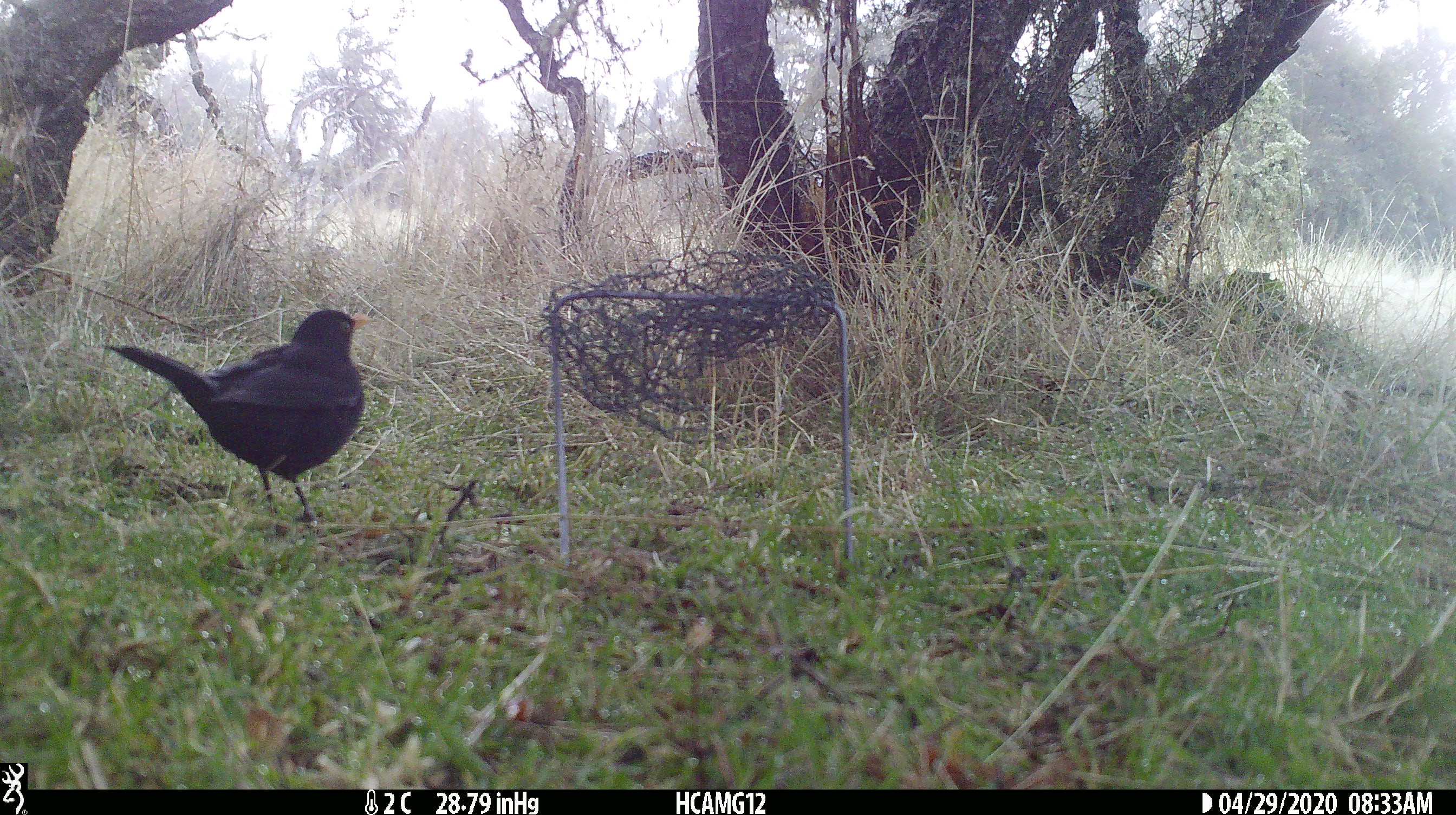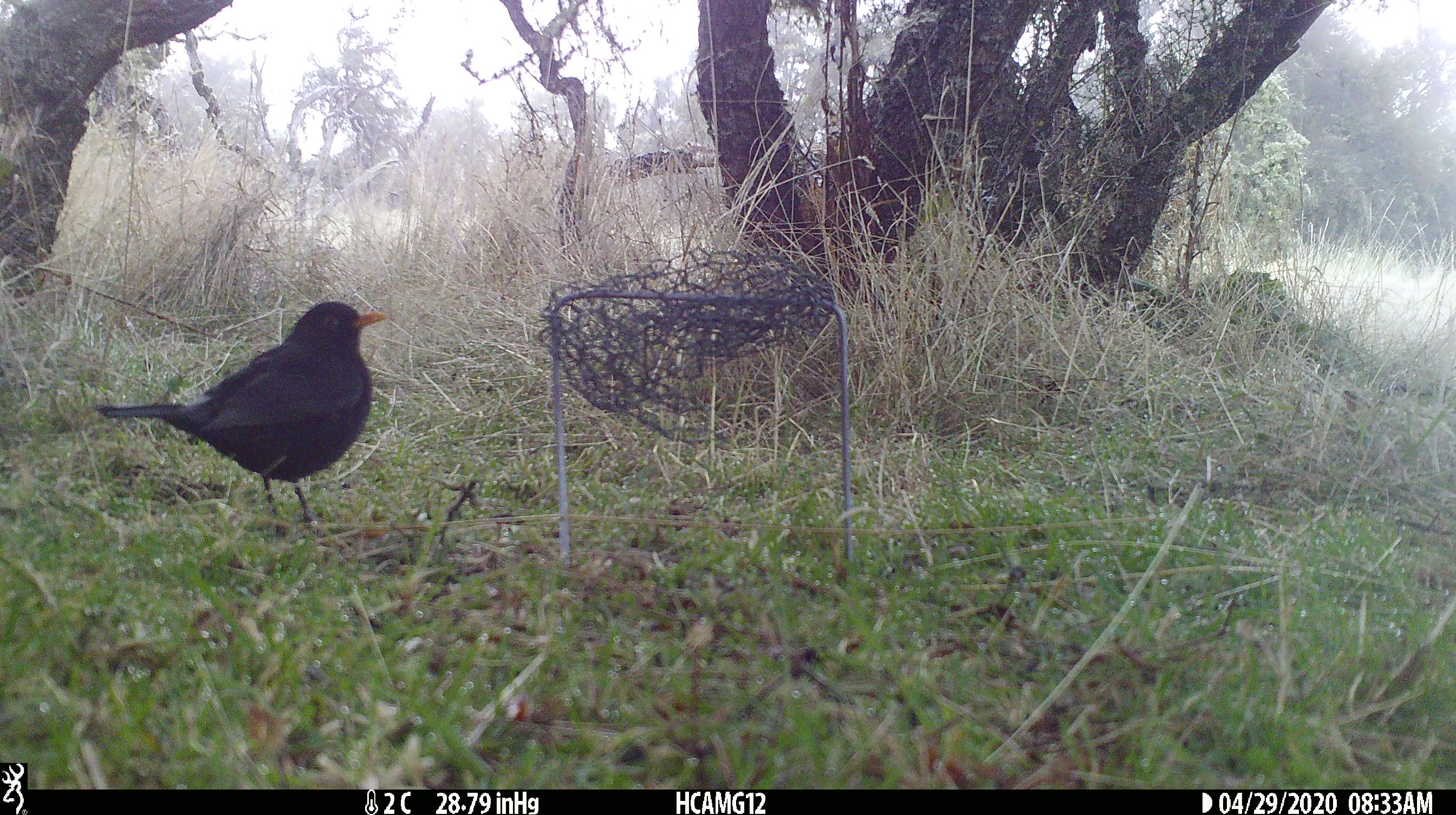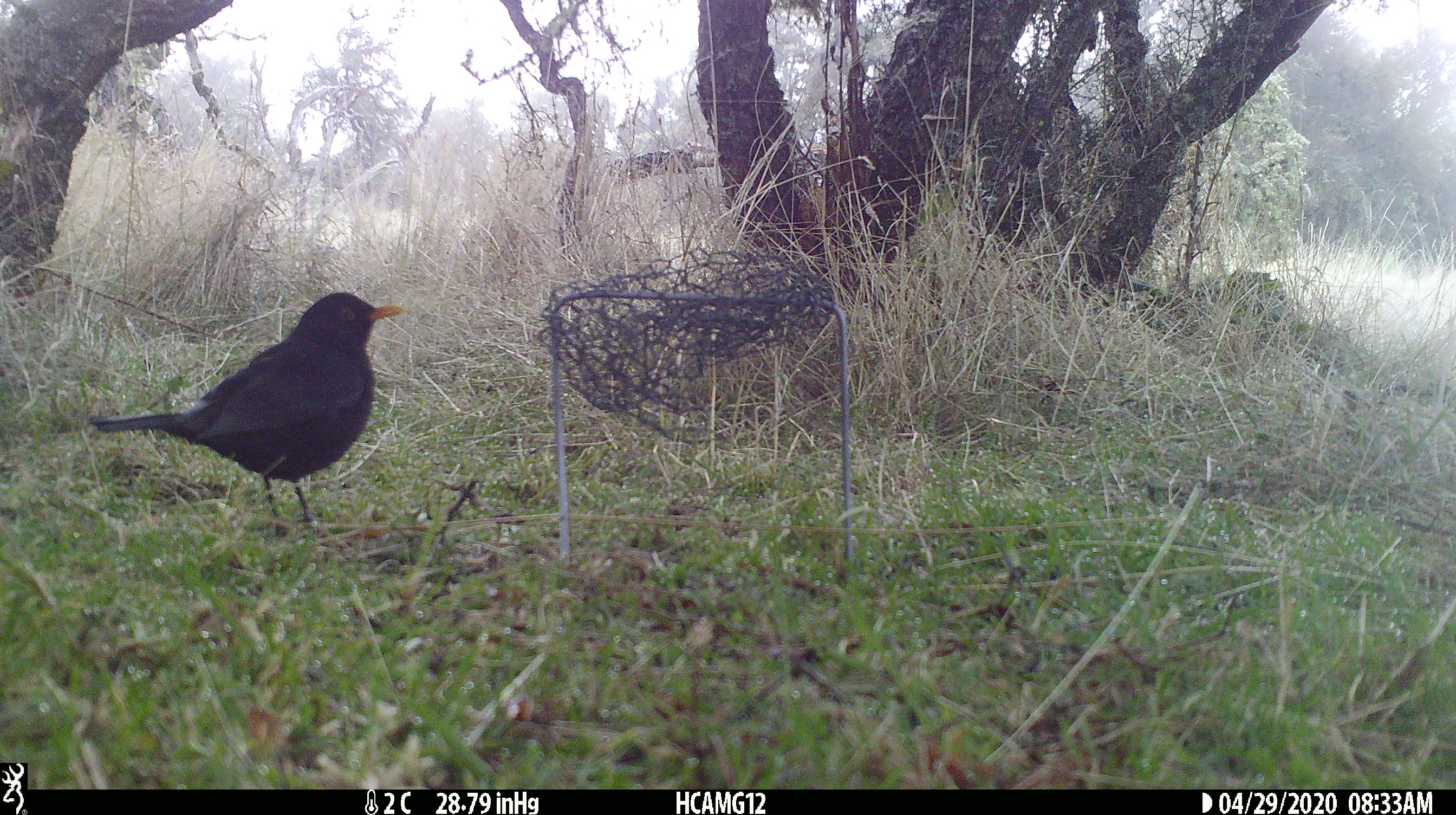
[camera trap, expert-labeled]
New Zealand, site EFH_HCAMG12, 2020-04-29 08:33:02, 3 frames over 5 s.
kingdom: Animalia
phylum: Chordata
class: Aves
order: Passeriformes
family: Turdidae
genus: Turdus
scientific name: Turdus merula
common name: eurasian blackbird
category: blackbird